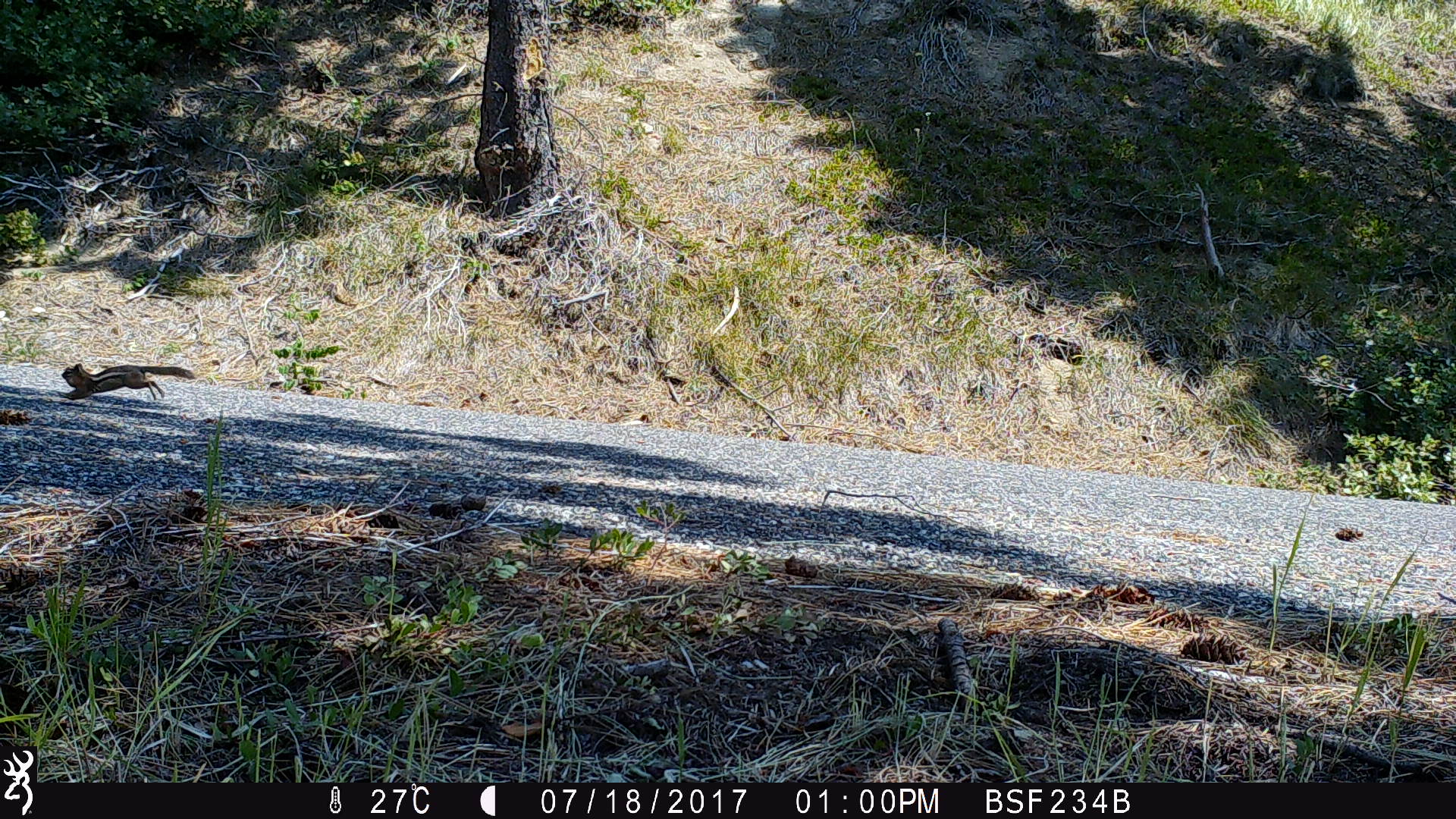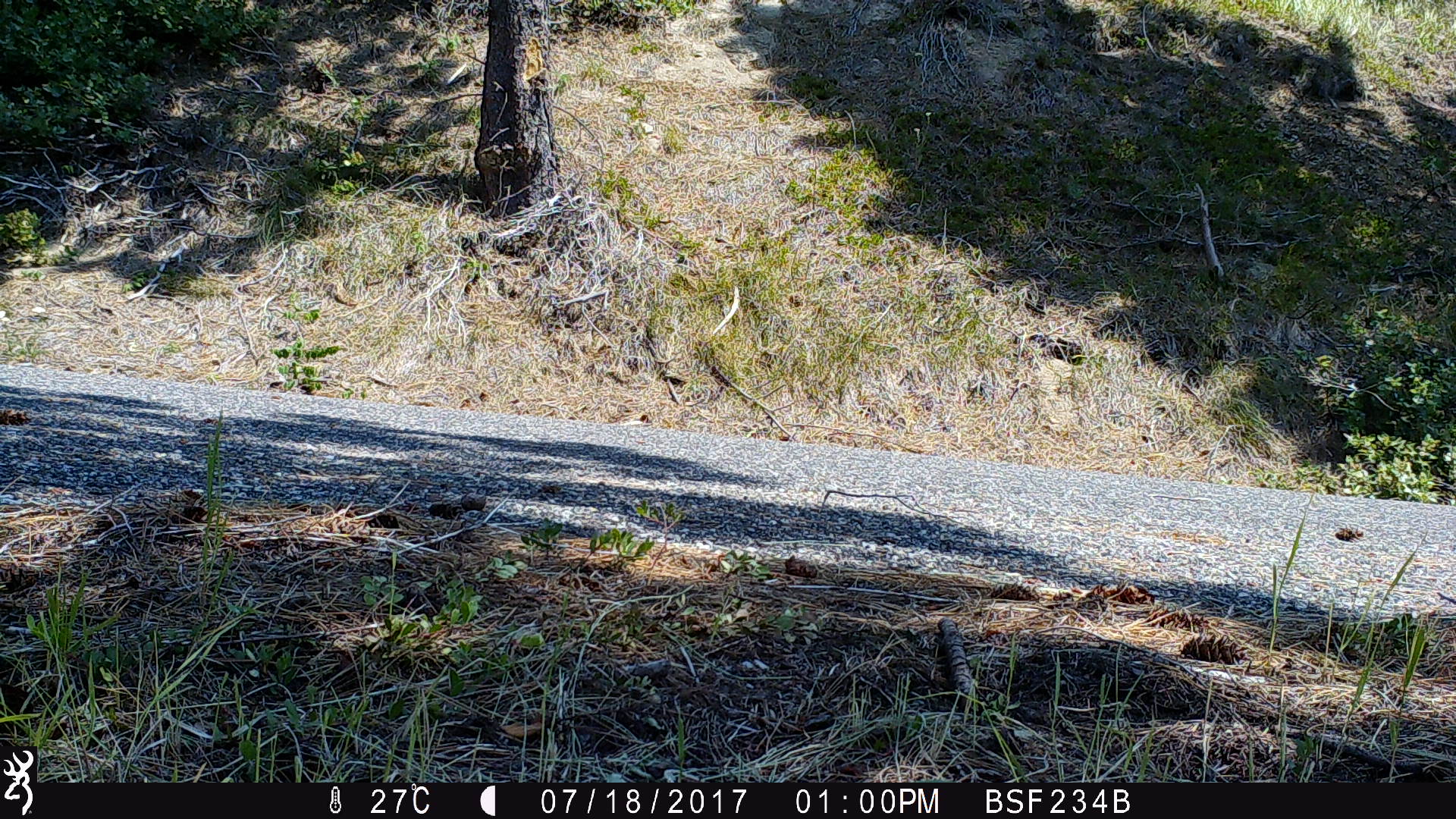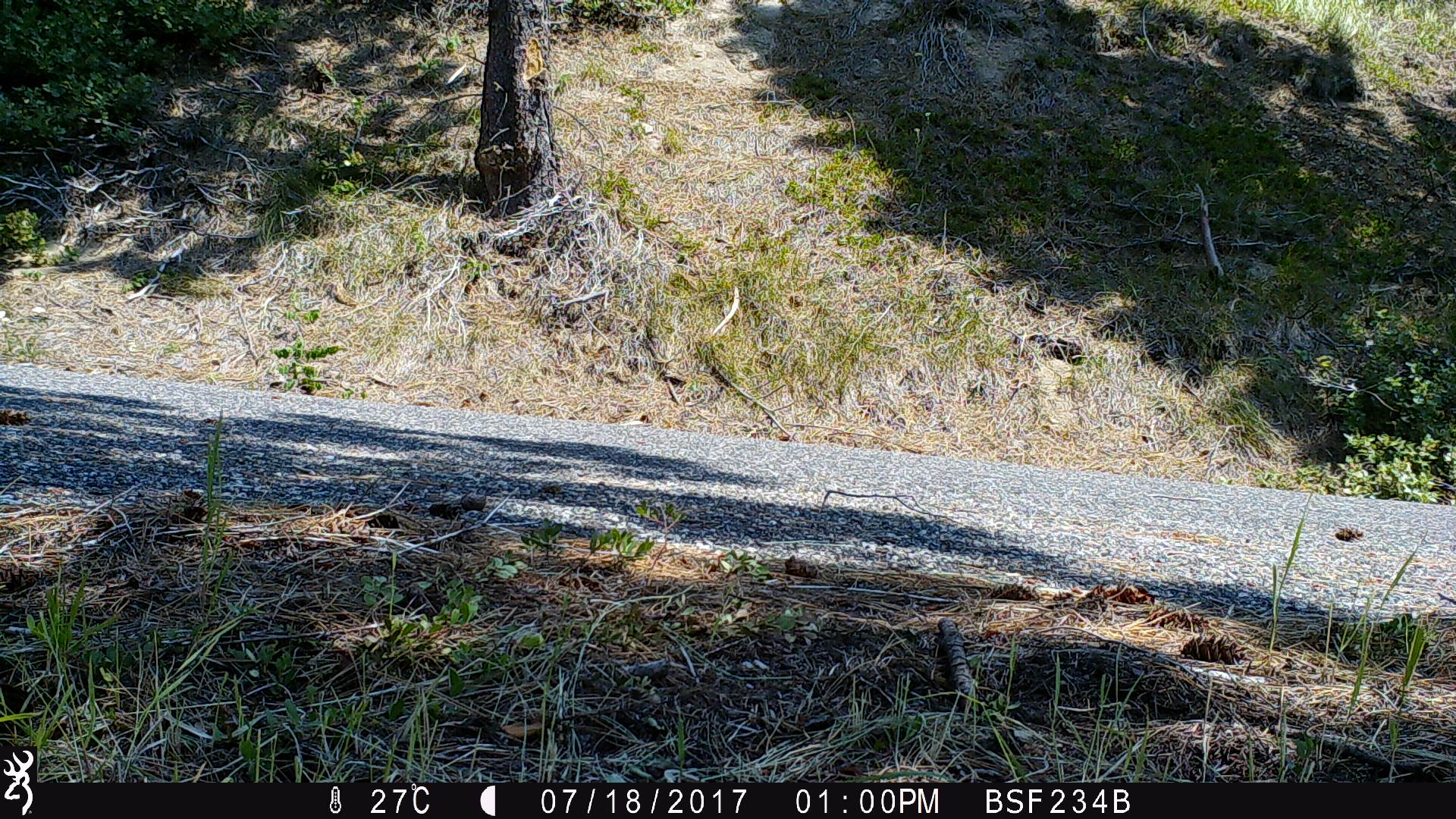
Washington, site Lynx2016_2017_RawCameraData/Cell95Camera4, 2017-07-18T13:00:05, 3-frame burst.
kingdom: Animalia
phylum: Chordata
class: Mammalia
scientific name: Mammalia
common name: small mammal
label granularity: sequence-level